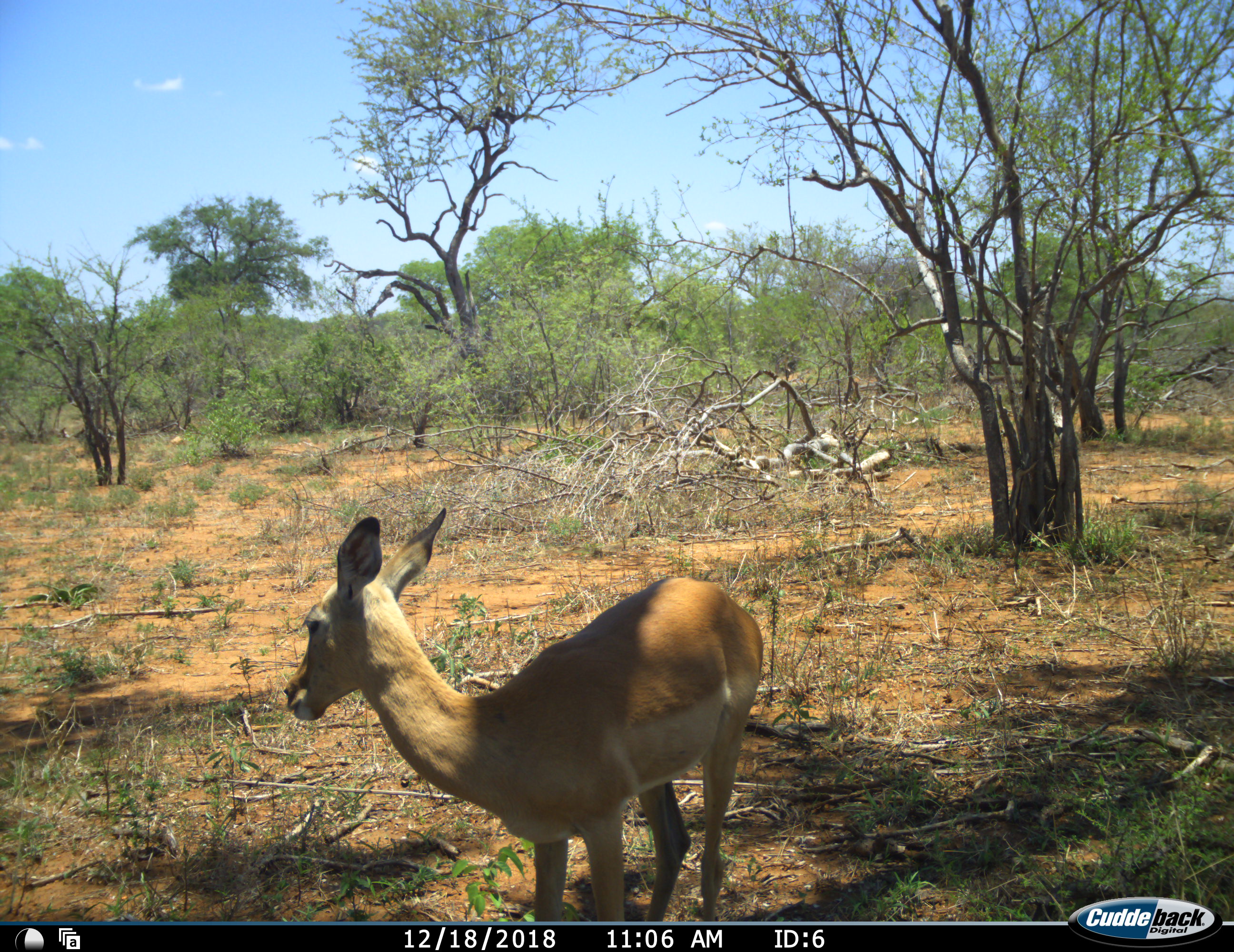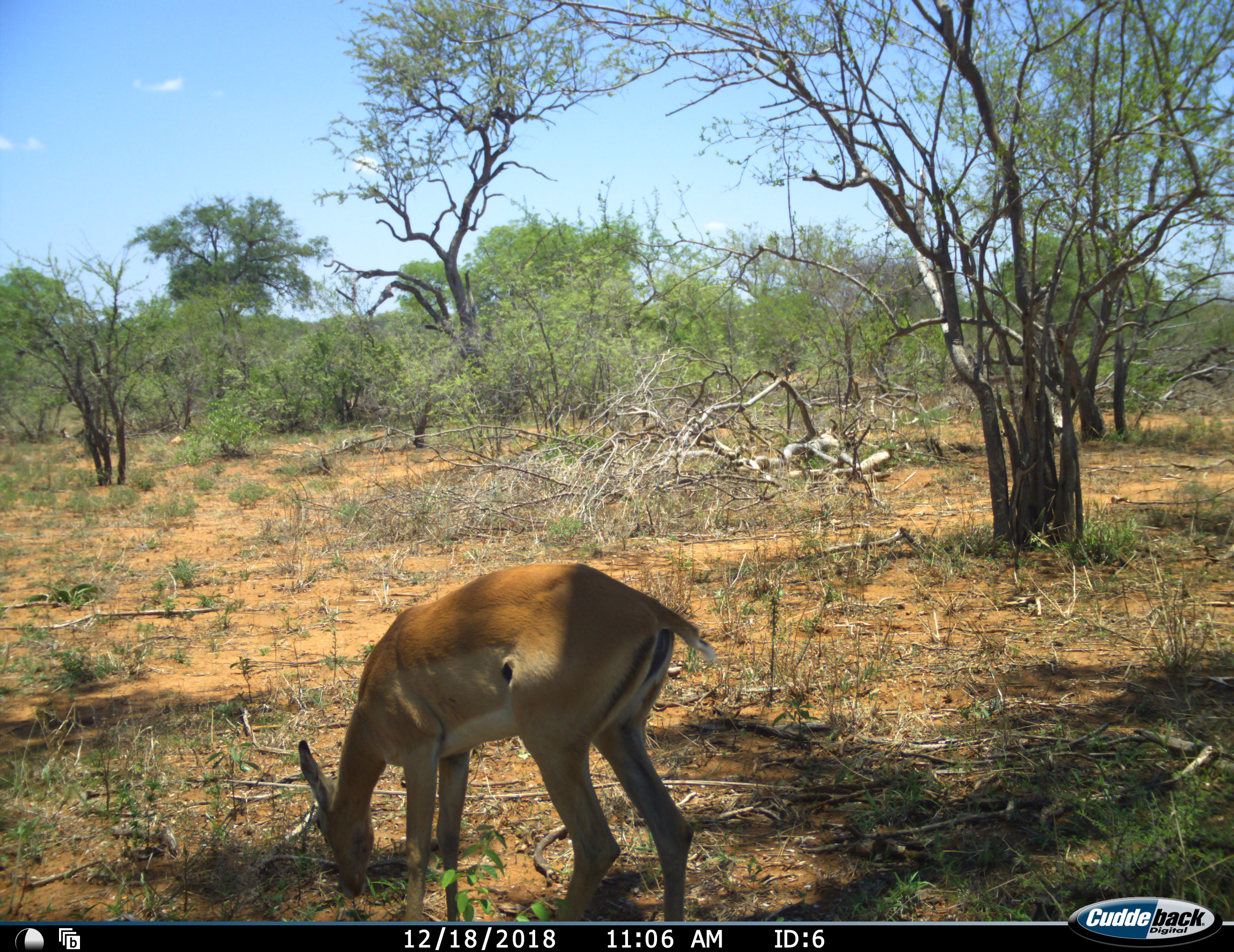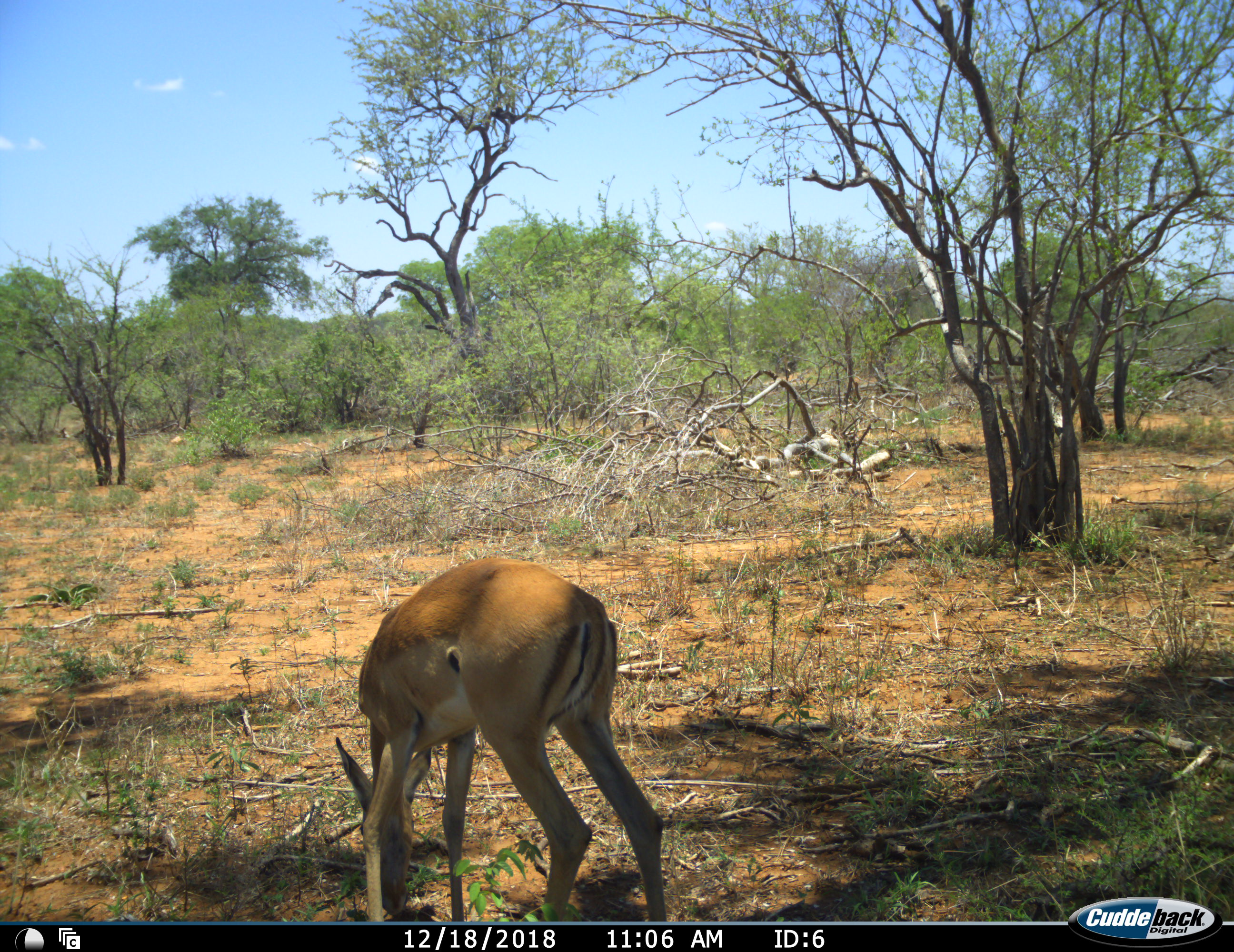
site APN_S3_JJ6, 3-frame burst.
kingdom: Animalia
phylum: Chordata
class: Mammalia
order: Artiodactyla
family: Bovidae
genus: Aepyceros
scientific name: Aepyceros melampus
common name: impala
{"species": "impala (Aepyceros melampus)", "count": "1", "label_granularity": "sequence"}